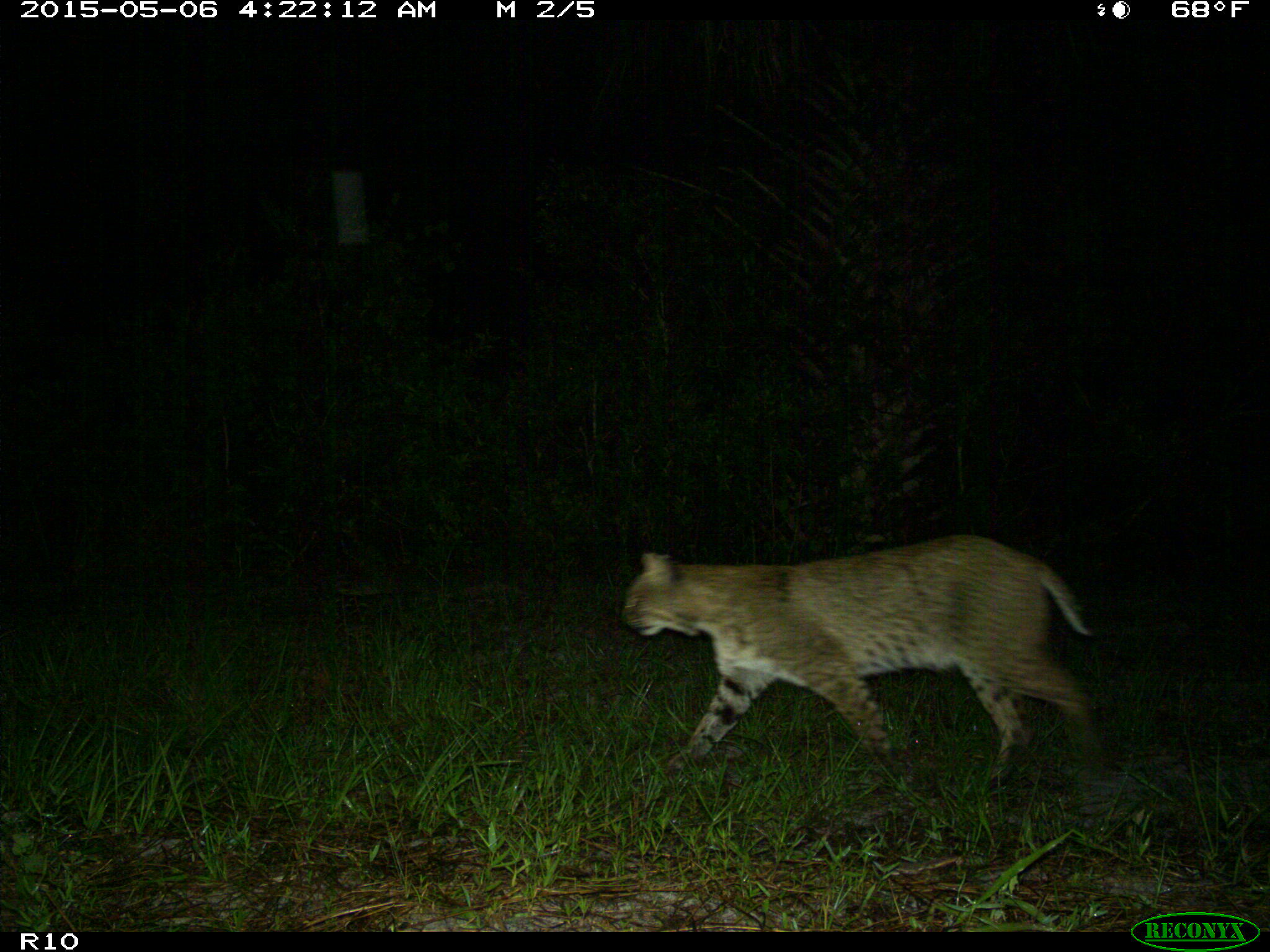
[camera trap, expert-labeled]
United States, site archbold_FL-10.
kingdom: Animalia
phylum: Chordata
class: Mammalia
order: Carnivora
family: Felidae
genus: Lynx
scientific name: Lynx rufus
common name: bobcat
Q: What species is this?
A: Lynx rufus (bobcat).